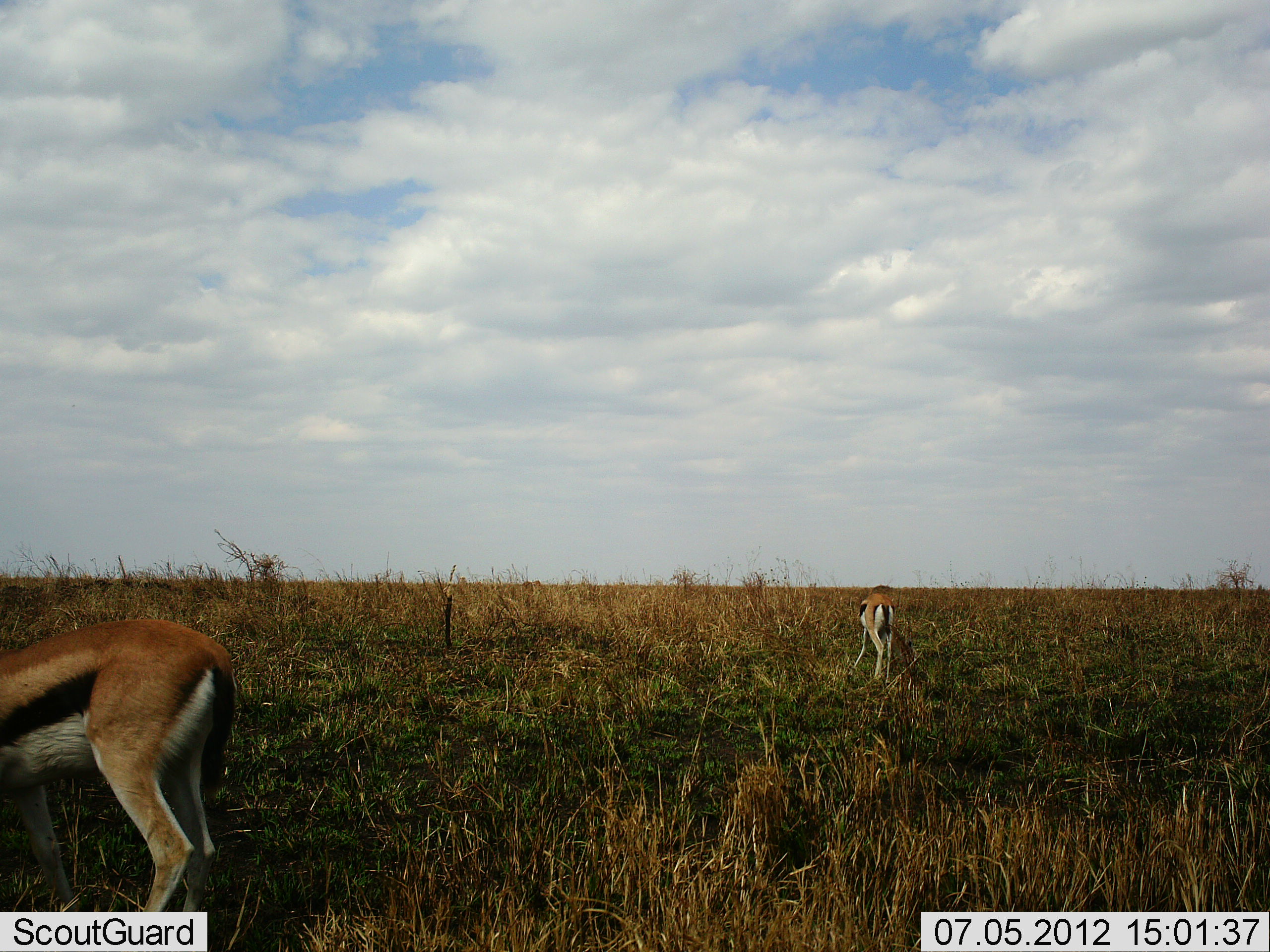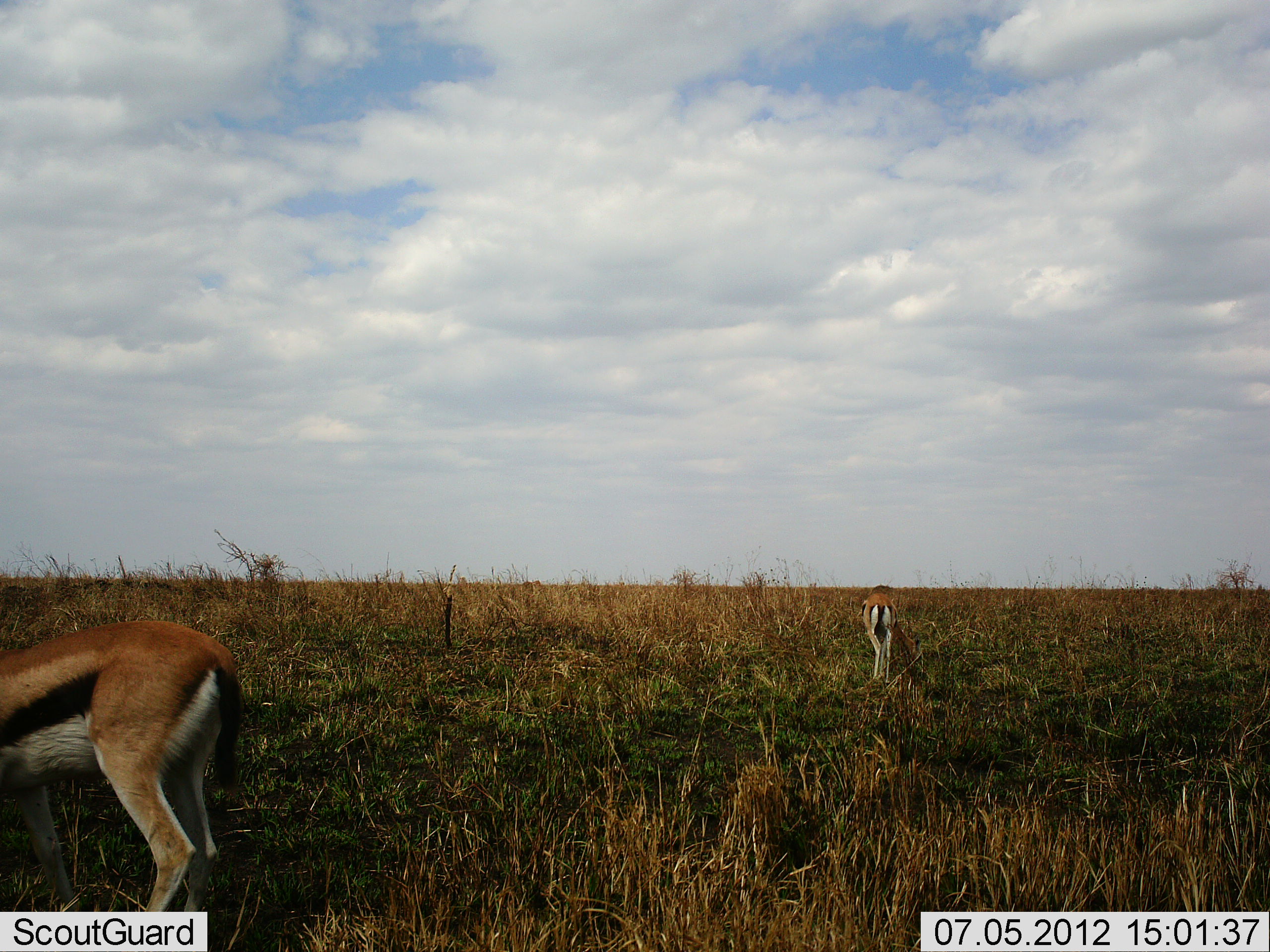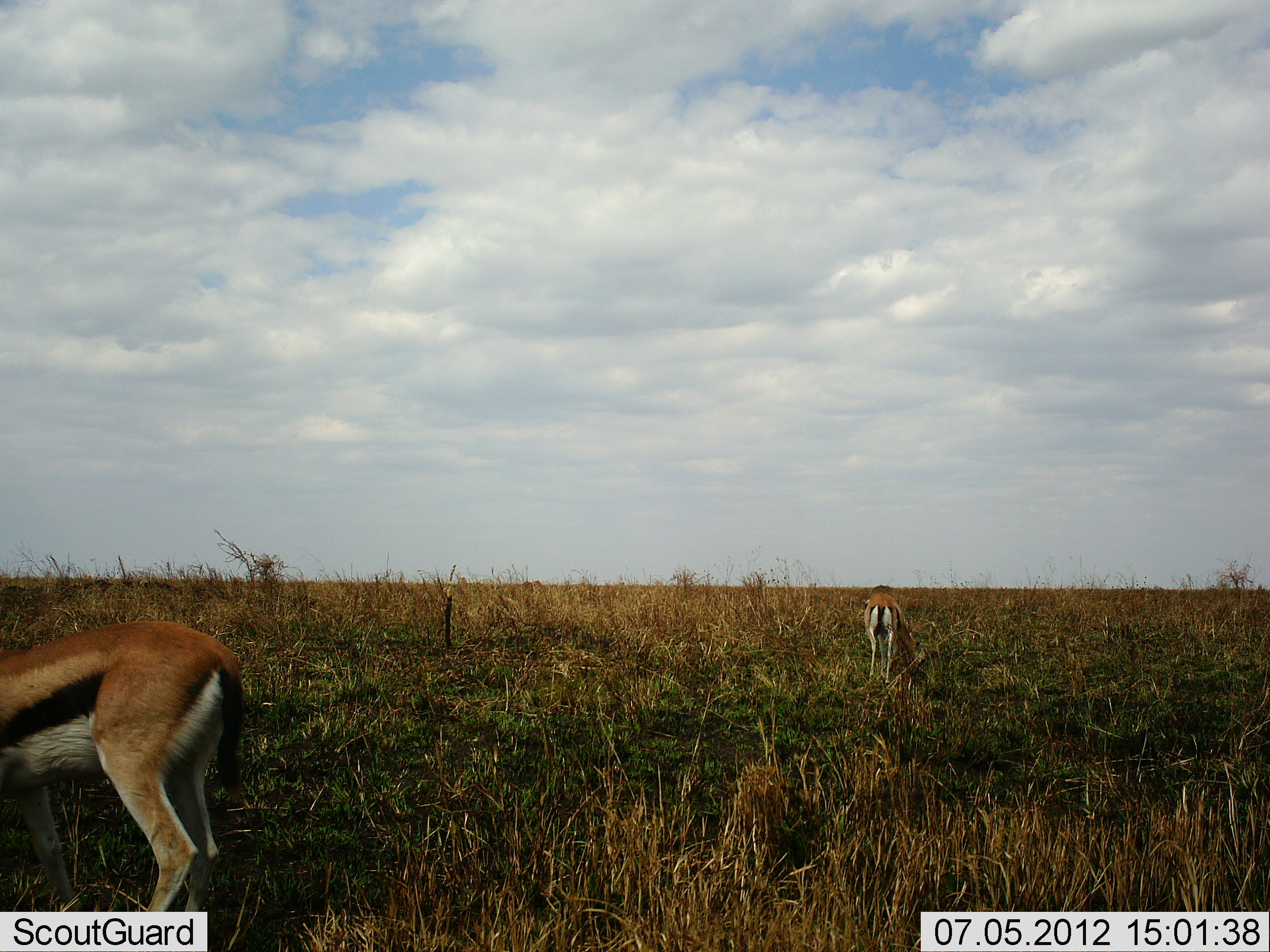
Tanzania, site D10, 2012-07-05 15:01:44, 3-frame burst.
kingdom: Animalia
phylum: Chordata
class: Mammalia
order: Artiodactyla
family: Bovidae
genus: Eudorcas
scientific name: Eudorcas thomsonii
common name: thomson's gazelle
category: gazellethomsons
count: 2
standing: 20%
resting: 0%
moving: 10%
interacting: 0%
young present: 0%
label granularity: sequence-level